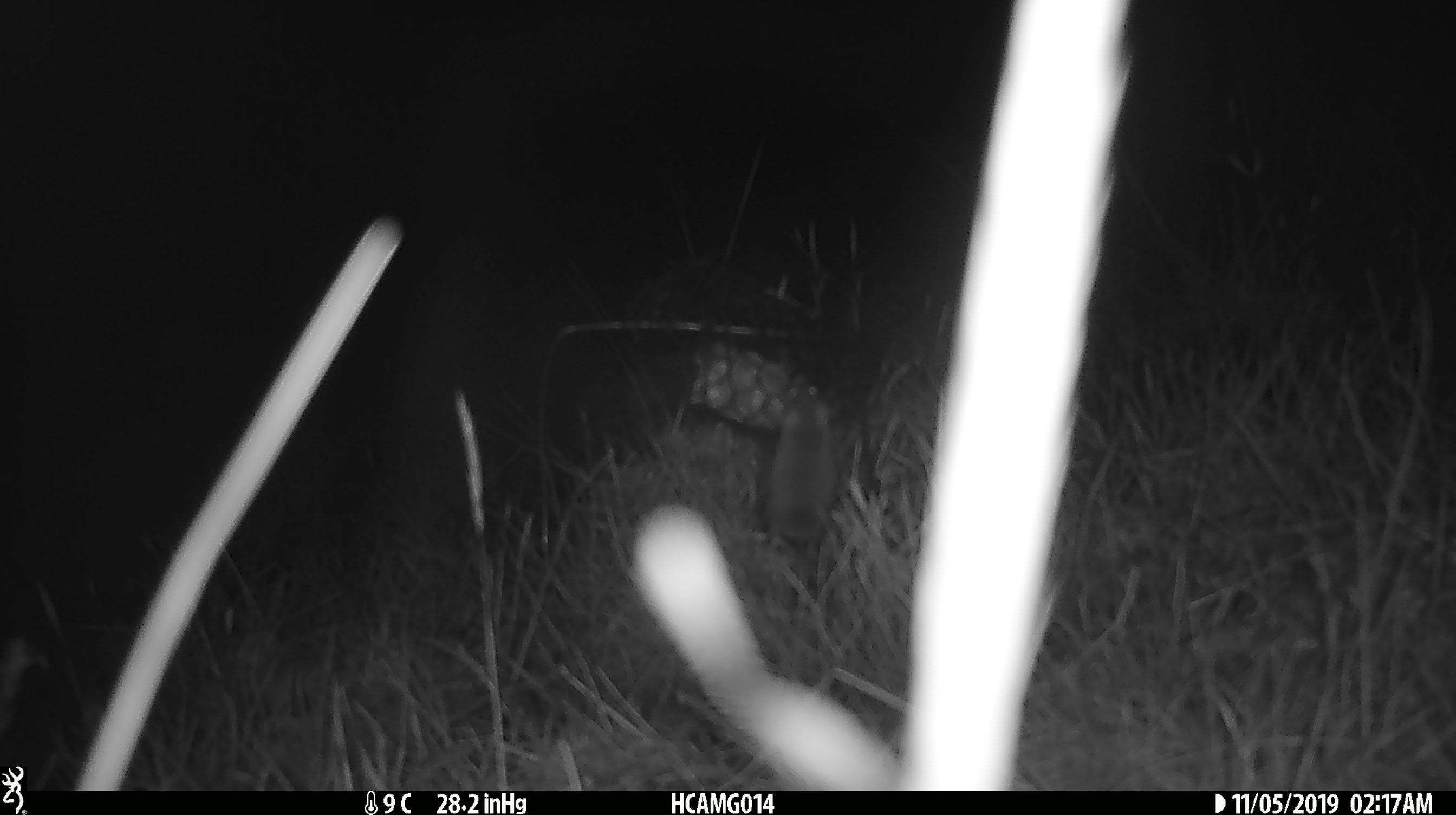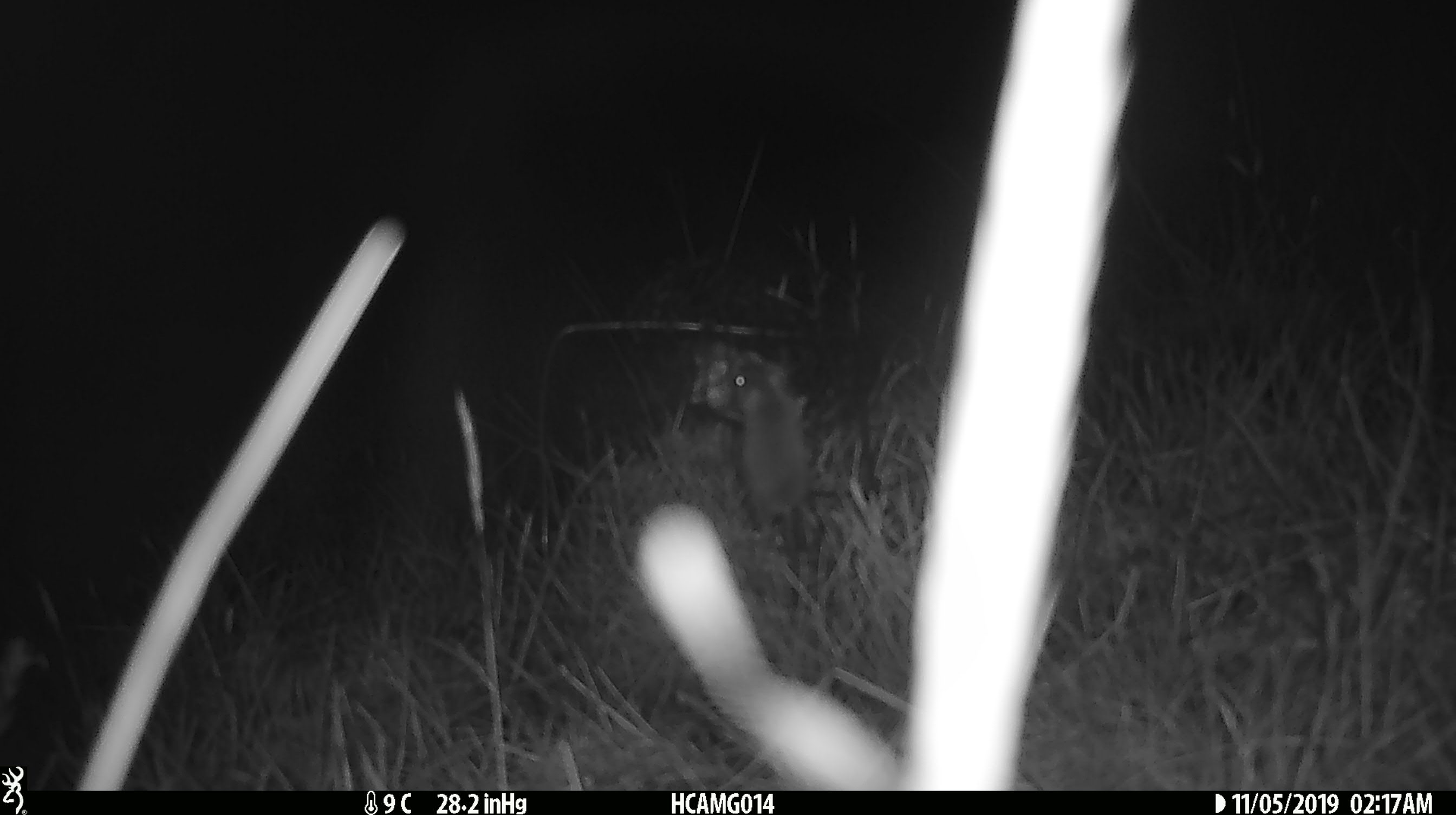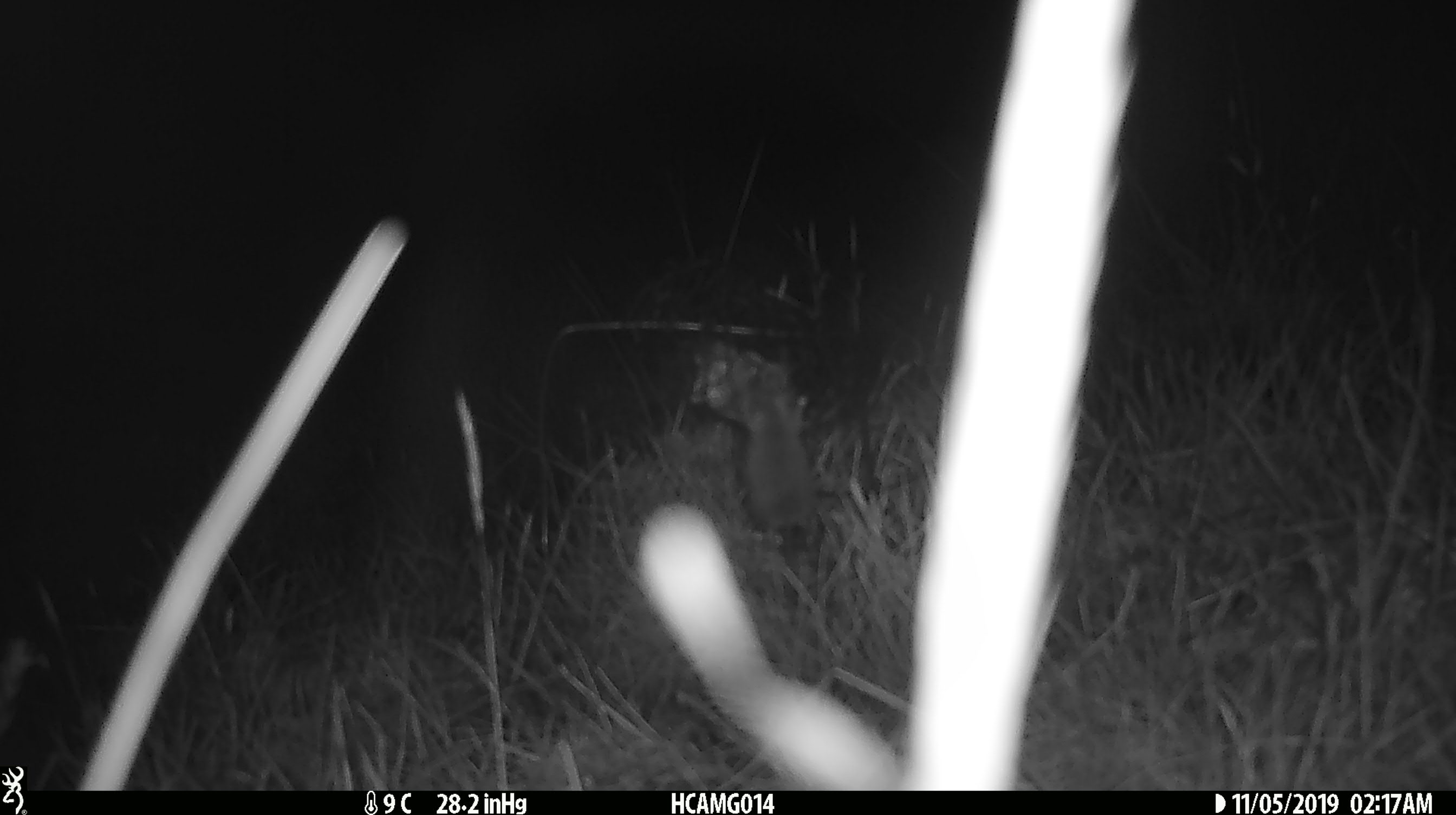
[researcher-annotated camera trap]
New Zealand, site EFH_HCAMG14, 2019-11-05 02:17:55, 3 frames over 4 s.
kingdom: Animalia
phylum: Chordata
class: Mammalia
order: Rodentia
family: Muridae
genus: Mus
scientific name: Mus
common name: mouse